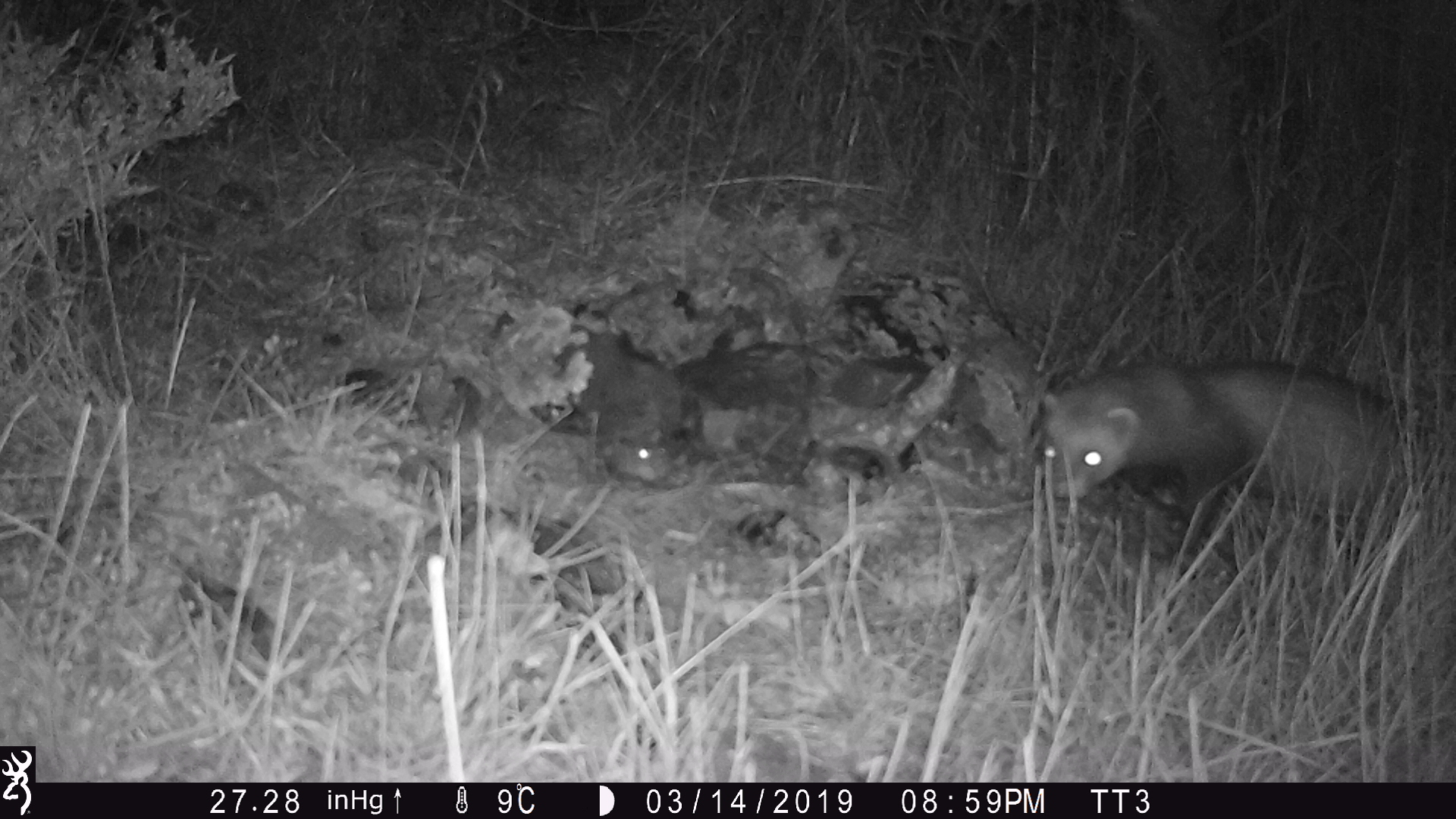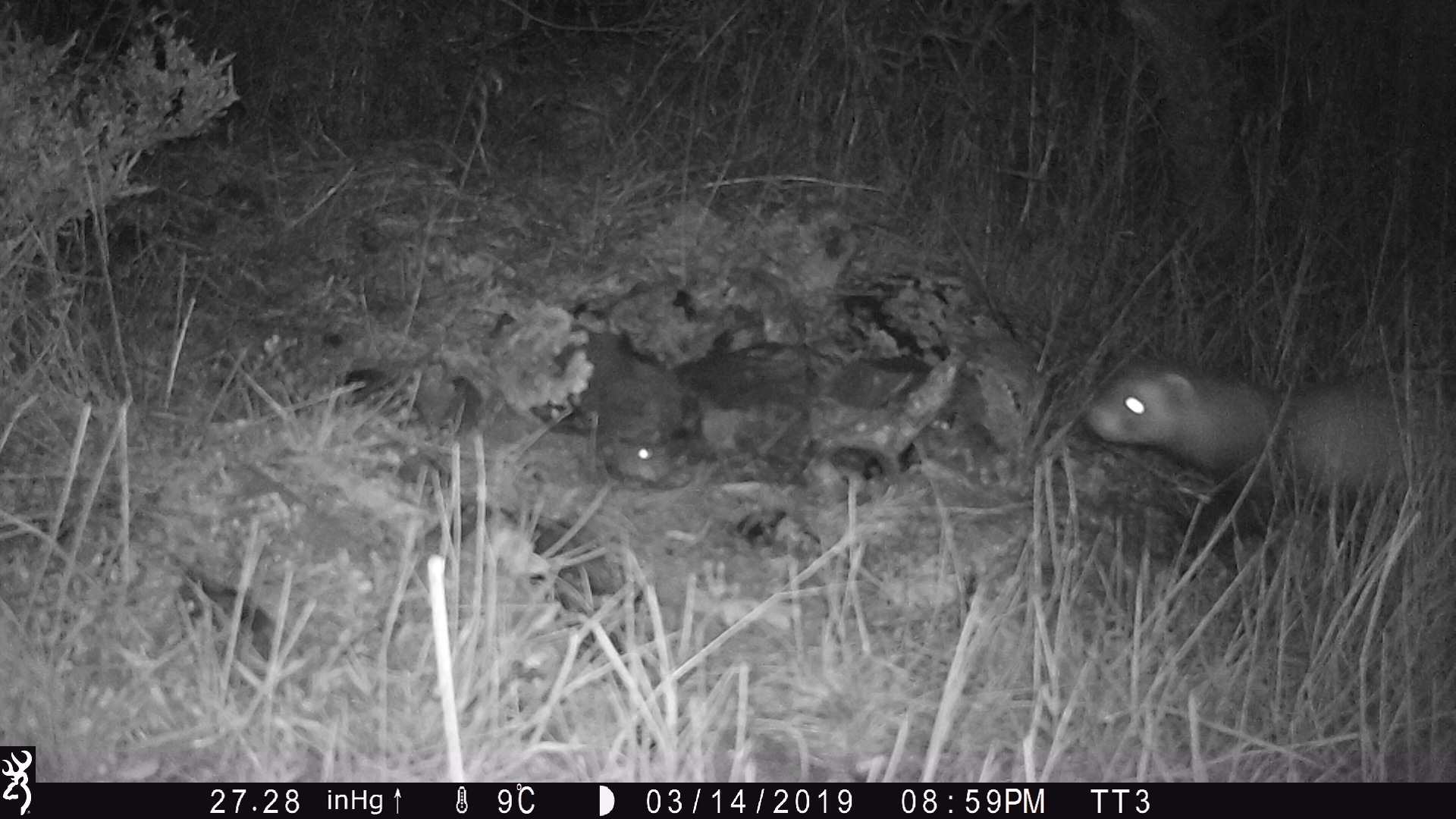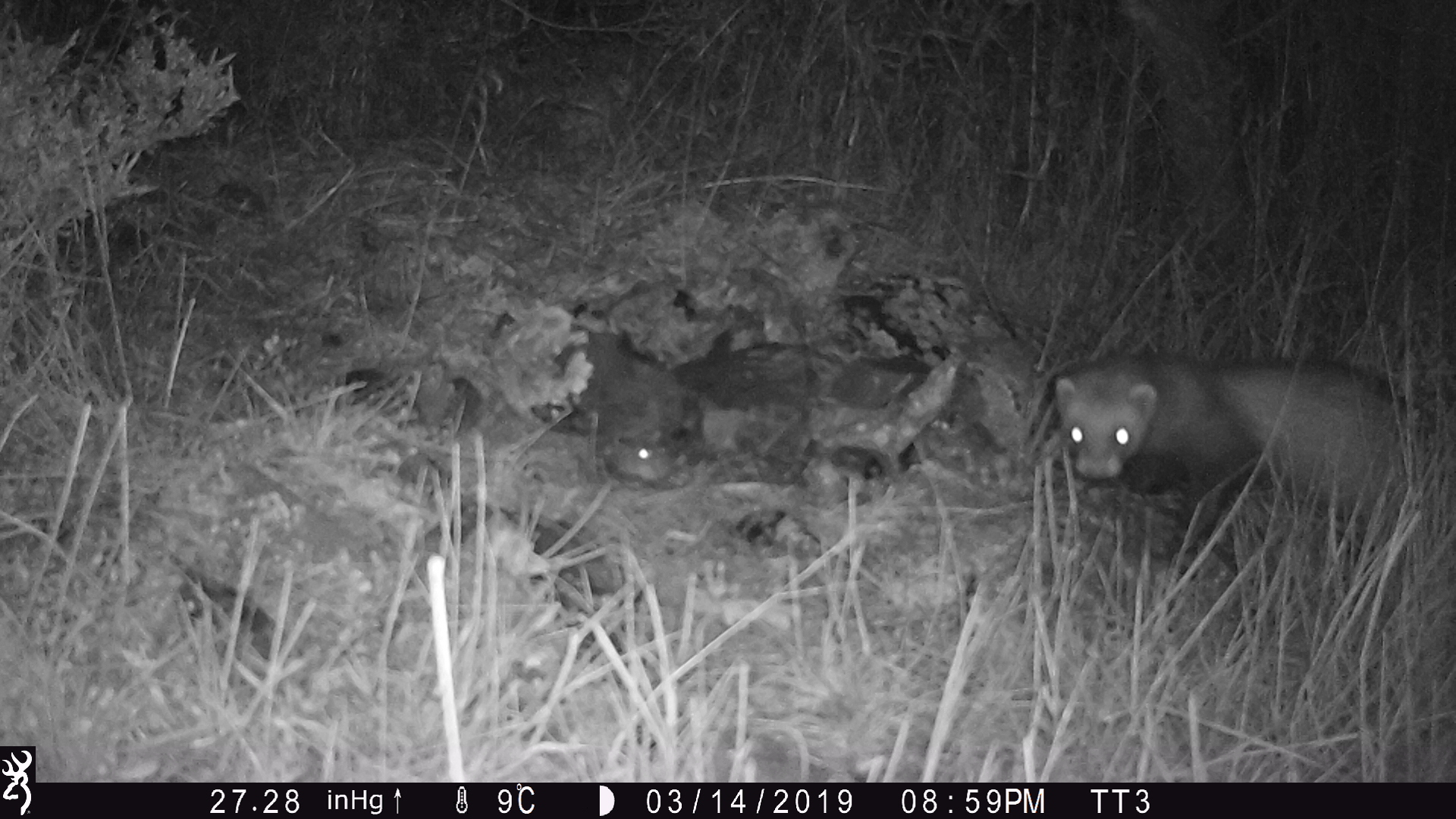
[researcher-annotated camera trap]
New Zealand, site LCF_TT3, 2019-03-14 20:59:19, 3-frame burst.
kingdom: Animalia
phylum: Chordata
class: Mammalia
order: Carnivora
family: Mustelidae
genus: Mustela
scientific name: Mustela furo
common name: ferret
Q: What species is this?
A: Ferret (Mustela furo).